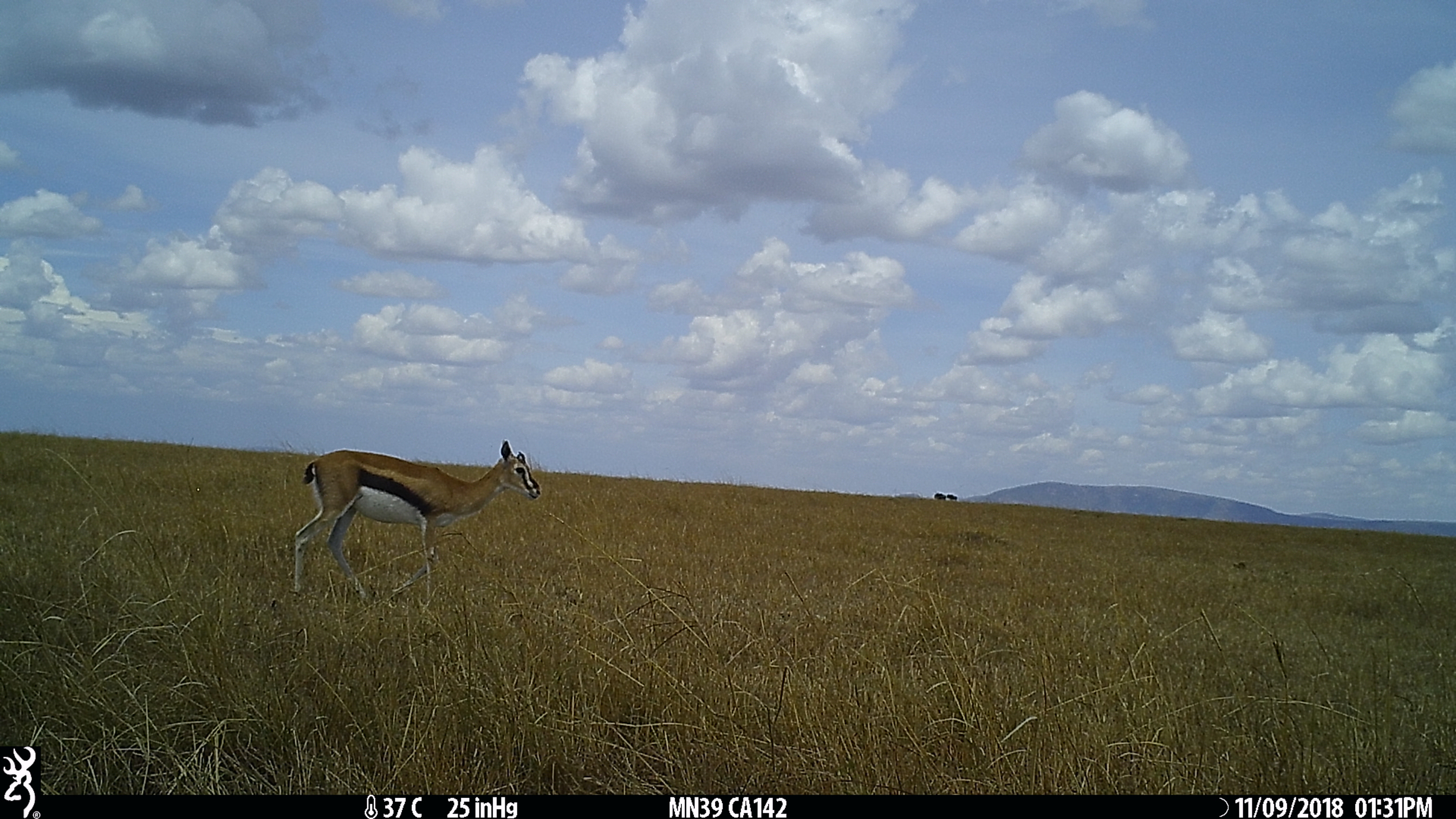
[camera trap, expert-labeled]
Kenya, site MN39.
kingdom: Animalia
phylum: Chordata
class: Mammalia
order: Artiodactyla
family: Bovidae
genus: Eudorcas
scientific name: Eudorcas thomsonii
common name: thomon's gazelle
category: gazelle thomsons